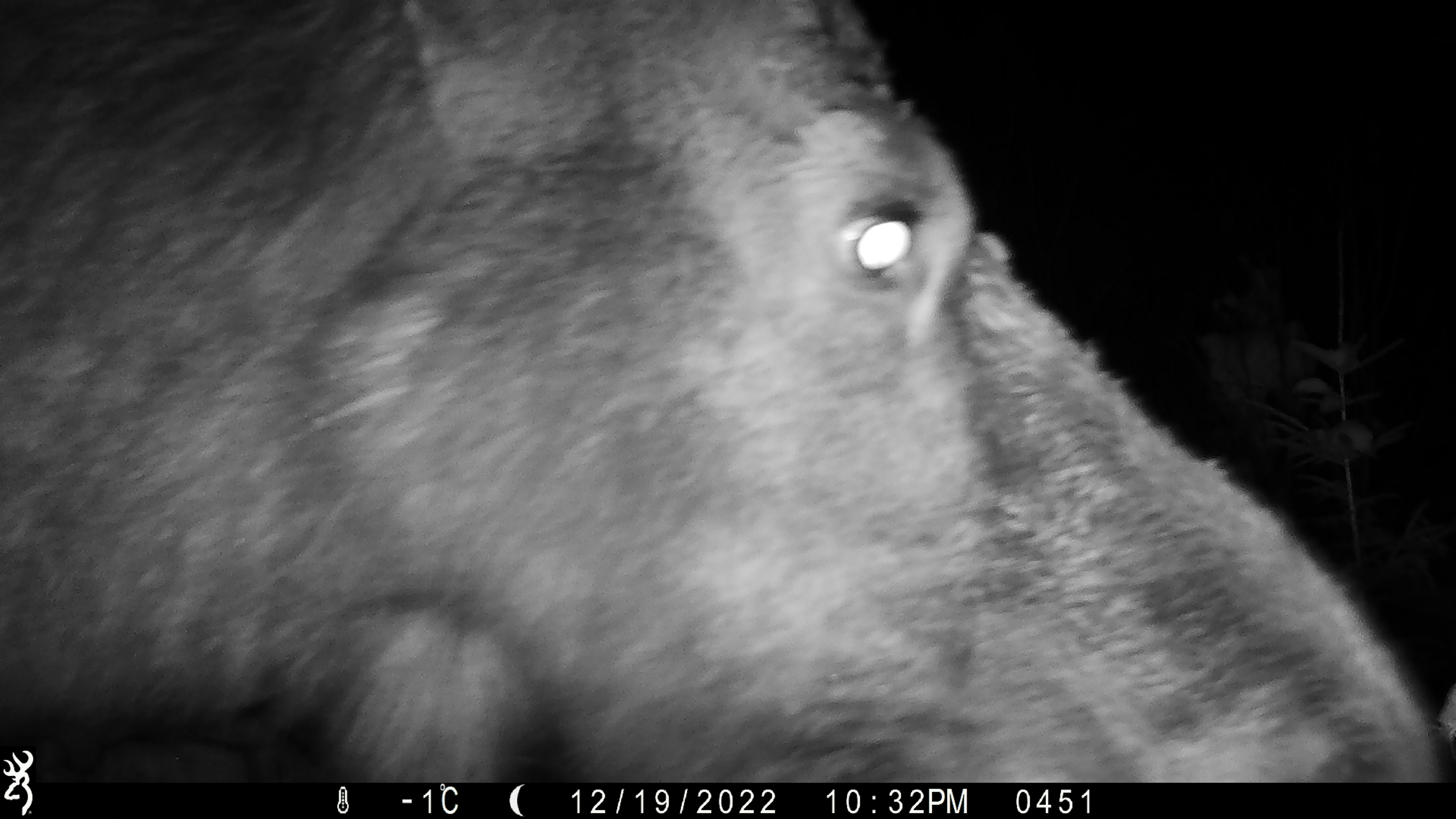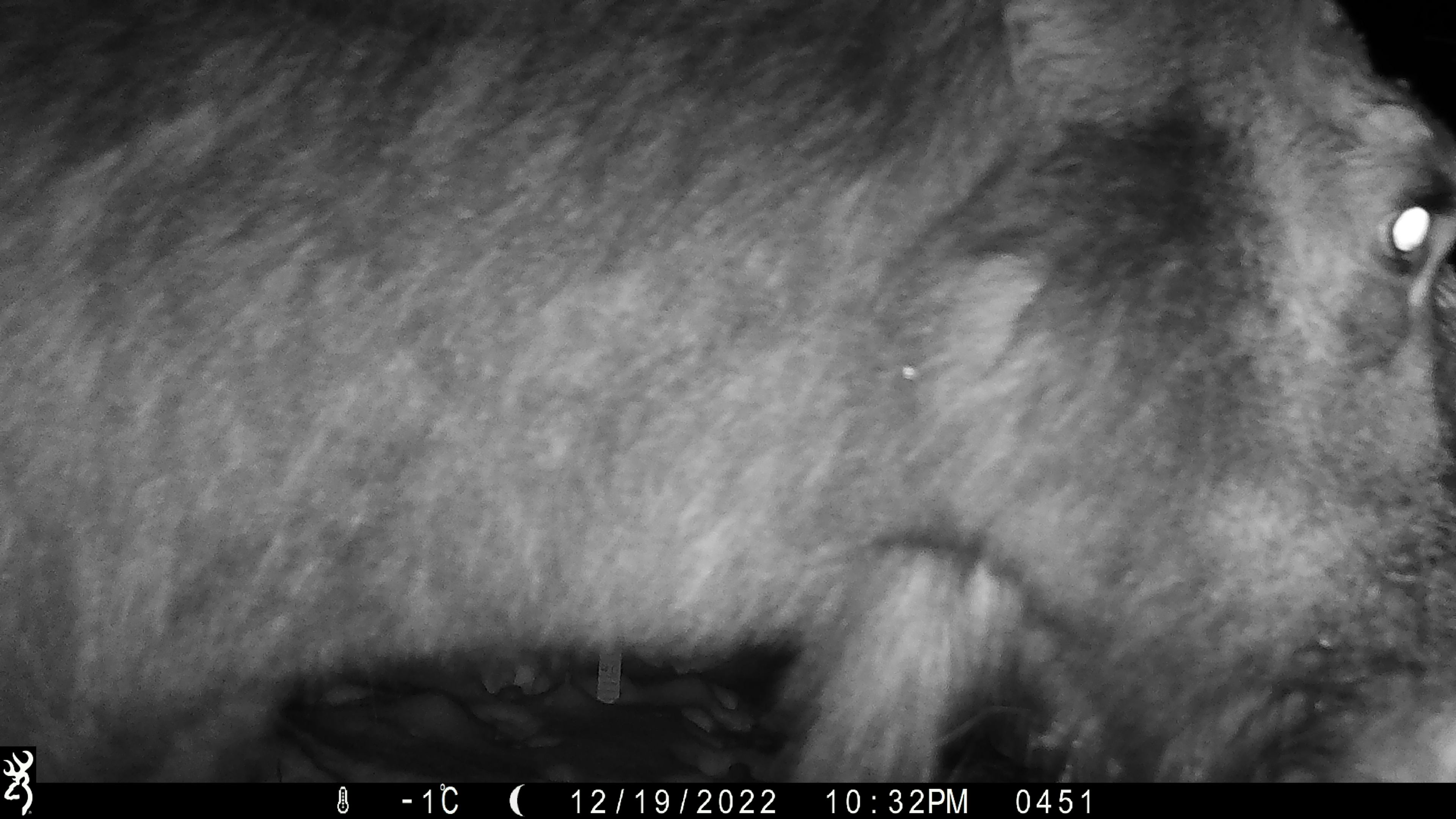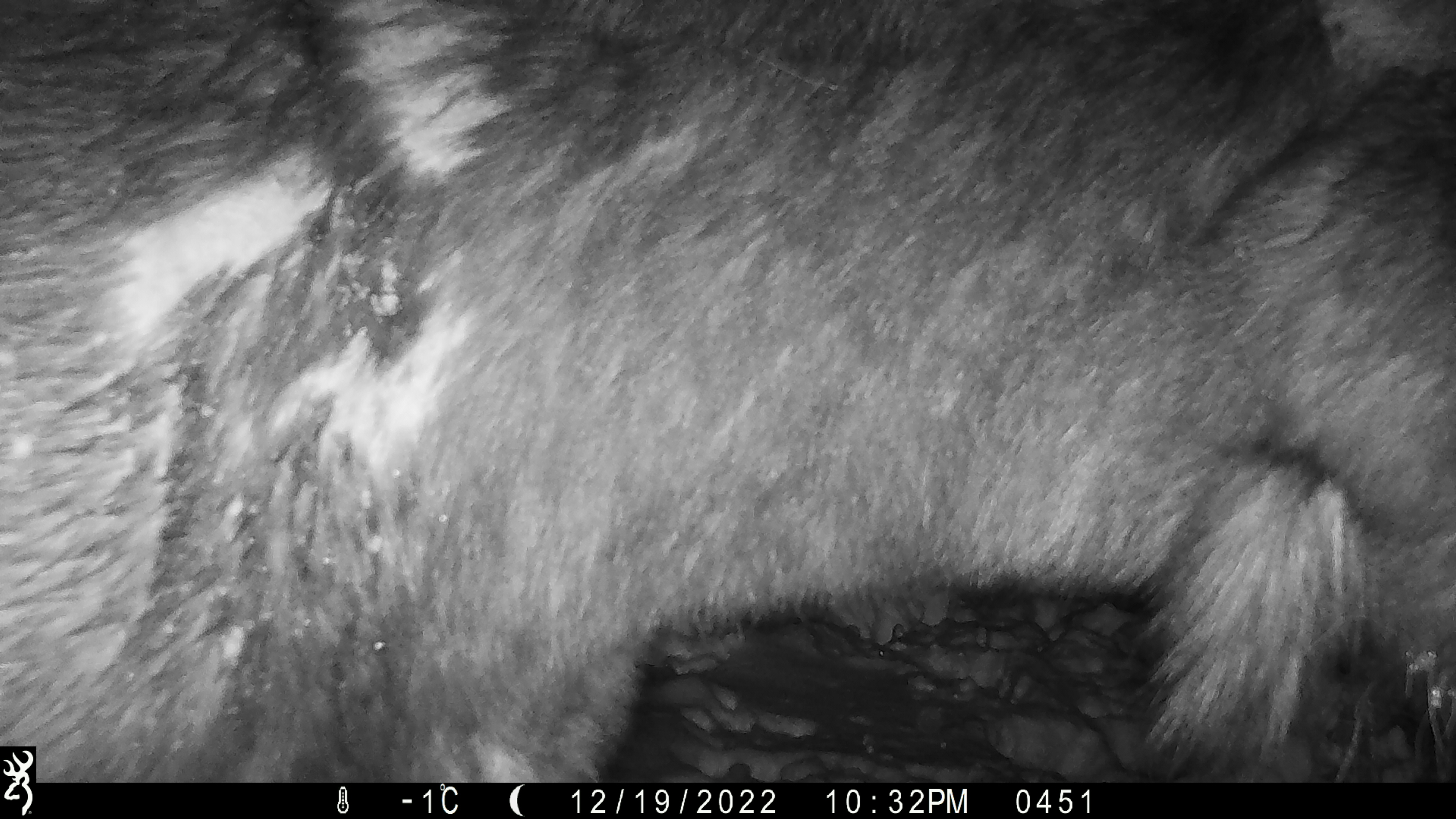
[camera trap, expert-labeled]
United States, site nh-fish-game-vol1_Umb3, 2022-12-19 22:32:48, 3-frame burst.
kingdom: Animalia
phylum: Chordata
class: Mammalia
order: Artiodactyla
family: Cervidae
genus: Alces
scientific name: Alces alces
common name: moose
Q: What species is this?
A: Moose (Alces alces).